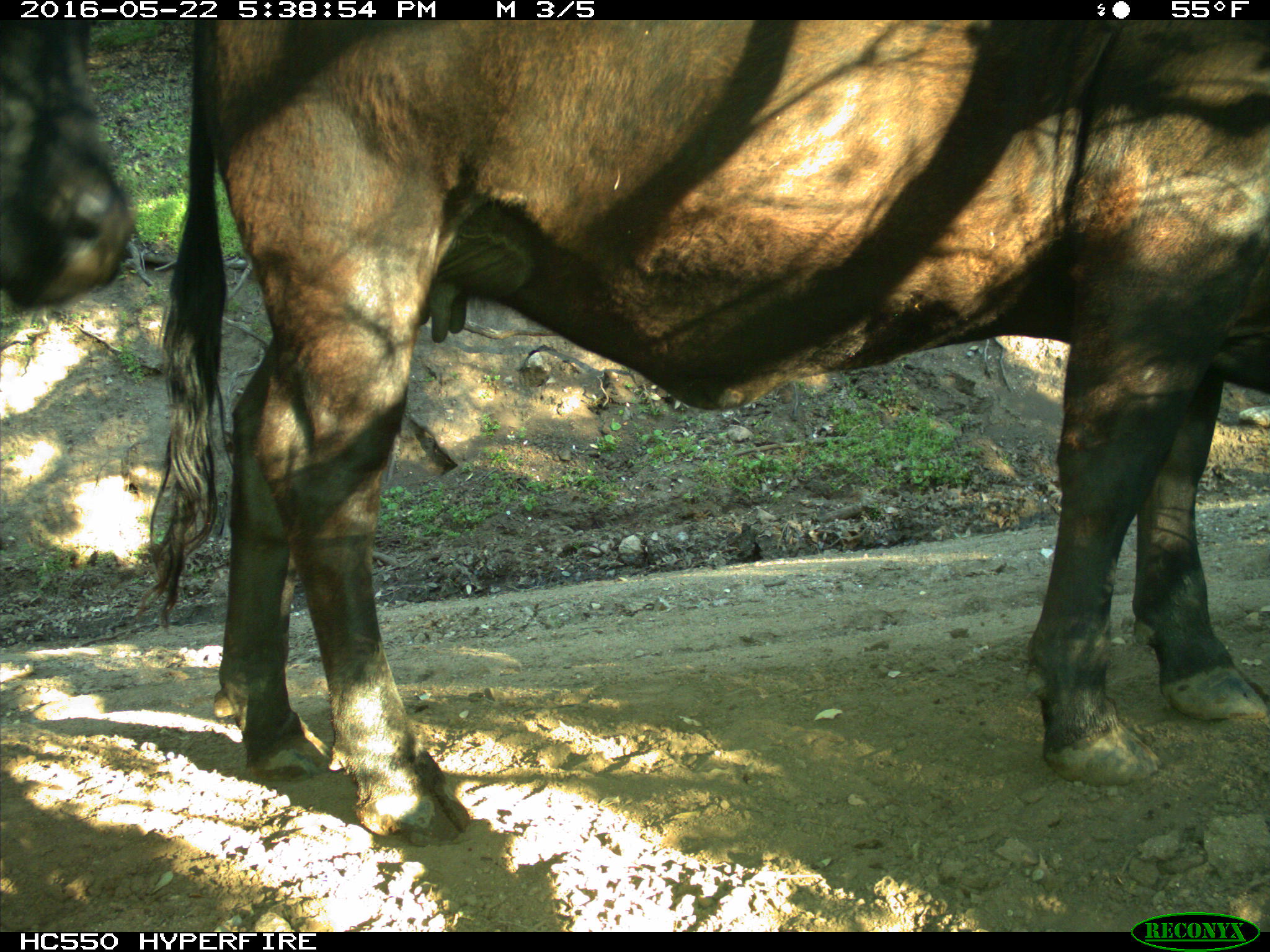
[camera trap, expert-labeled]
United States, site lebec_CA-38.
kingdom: Animalia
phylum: Chordata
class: Mammalia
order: Artiodactyla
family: Bovidae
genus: Bos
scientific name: Bos taurus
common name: domestic cow